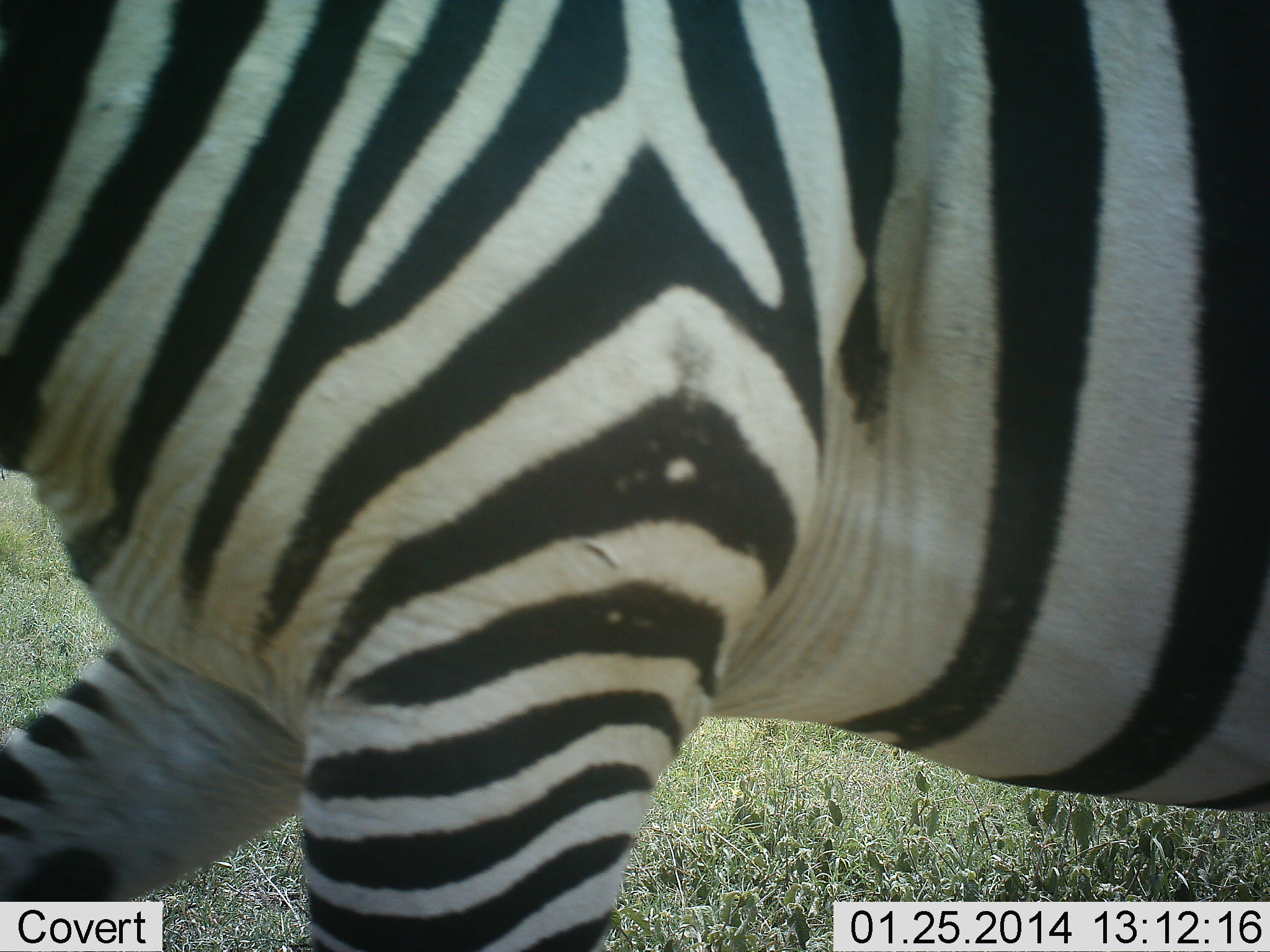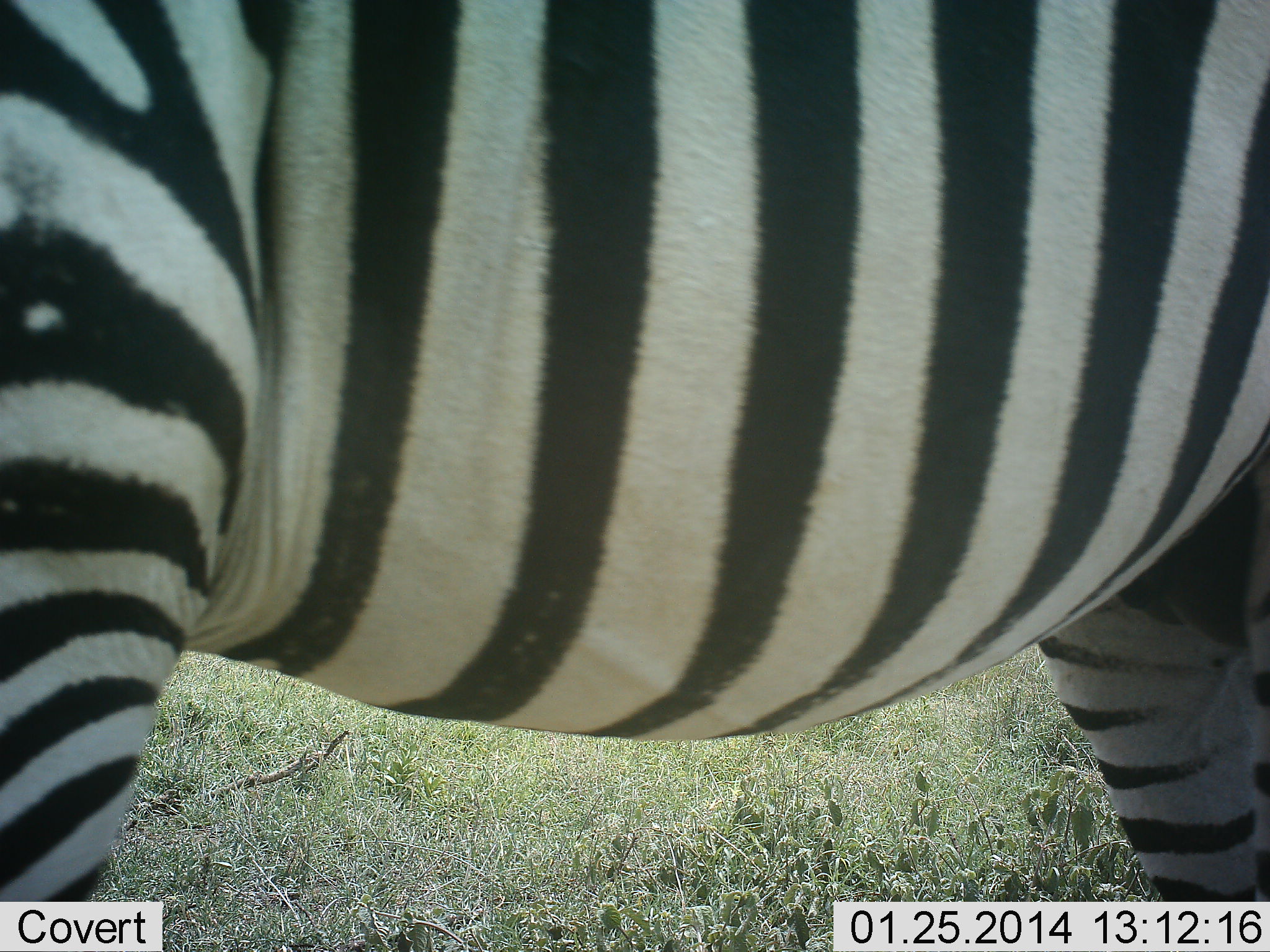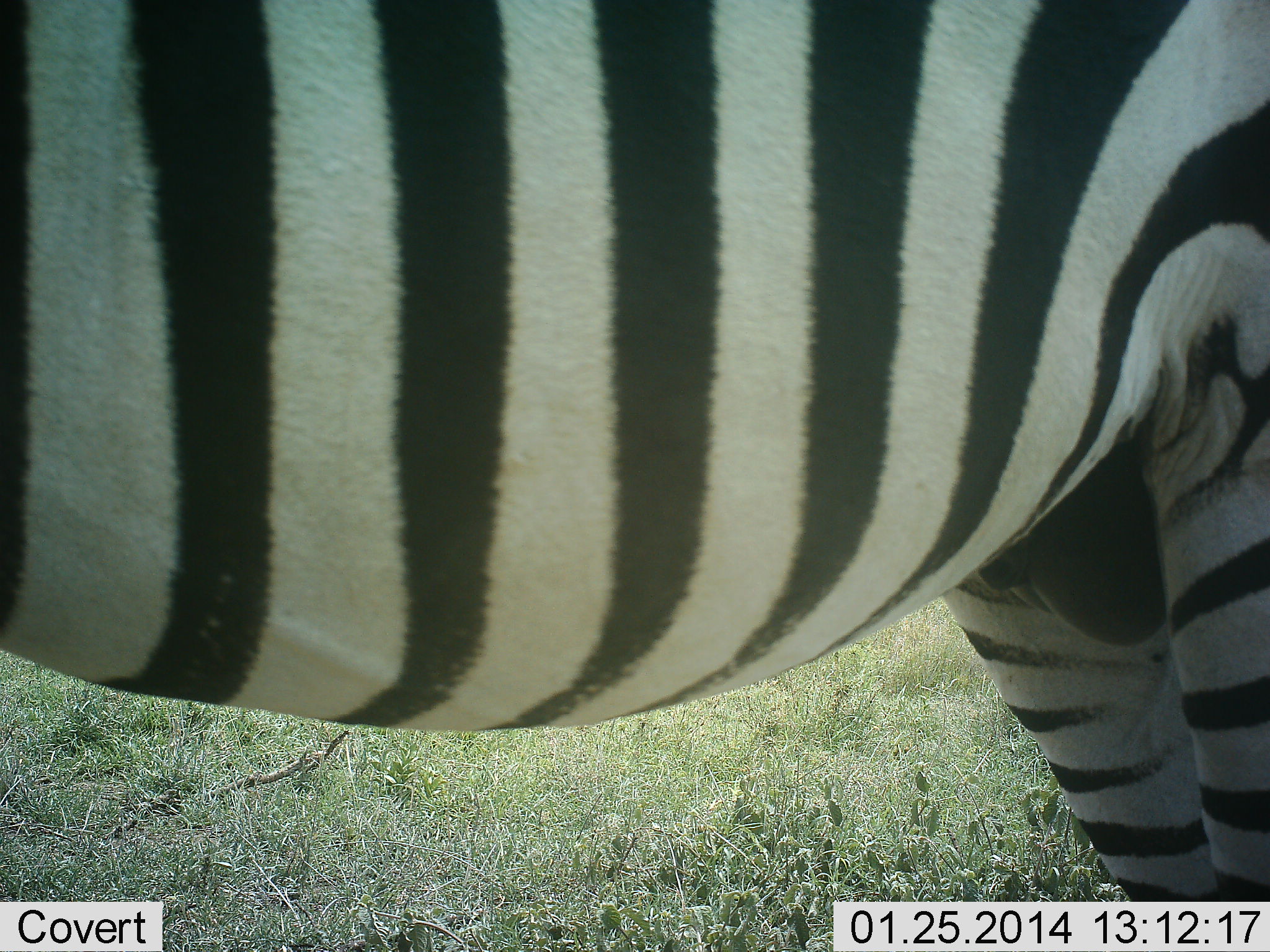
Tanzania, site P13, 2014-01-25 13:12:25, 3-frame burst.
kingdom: Animalia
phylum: Chordata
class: Mammalia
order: Perissodactyla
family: Equidae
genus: Equus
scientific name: Equus quagga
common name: plains zebra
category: zebra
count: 1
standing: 20%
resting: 0%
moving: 80%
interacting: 0%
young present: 0%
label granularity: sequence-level